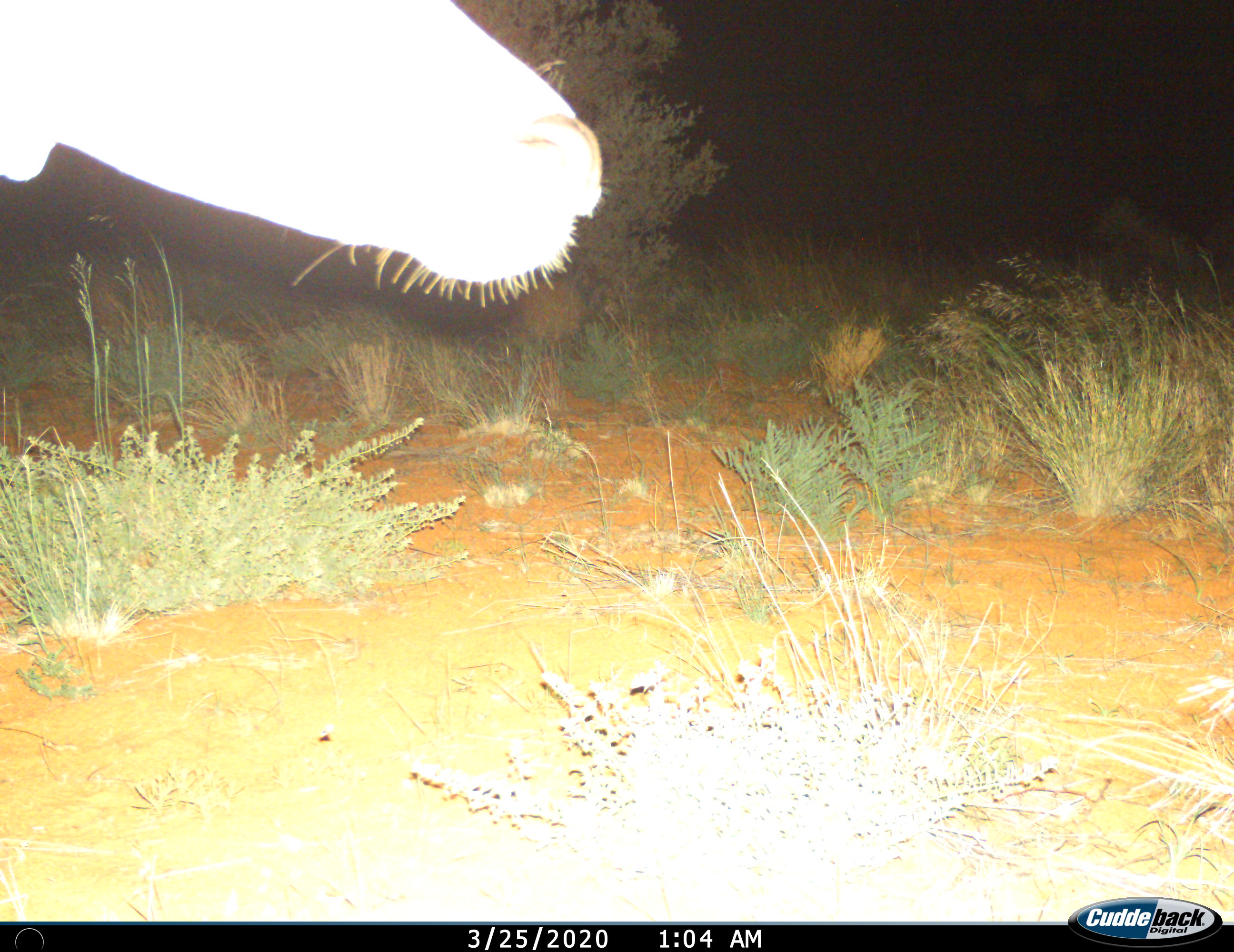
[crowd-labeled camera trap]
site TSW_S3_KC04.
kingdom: Animalia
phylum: Chordata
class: Mammalia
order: Artiodactyla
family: Bovidae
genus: Aepyceros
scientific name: Aepyceros melampus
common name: impala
Impala (Aepyceros melampus), count 1. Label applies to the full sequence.